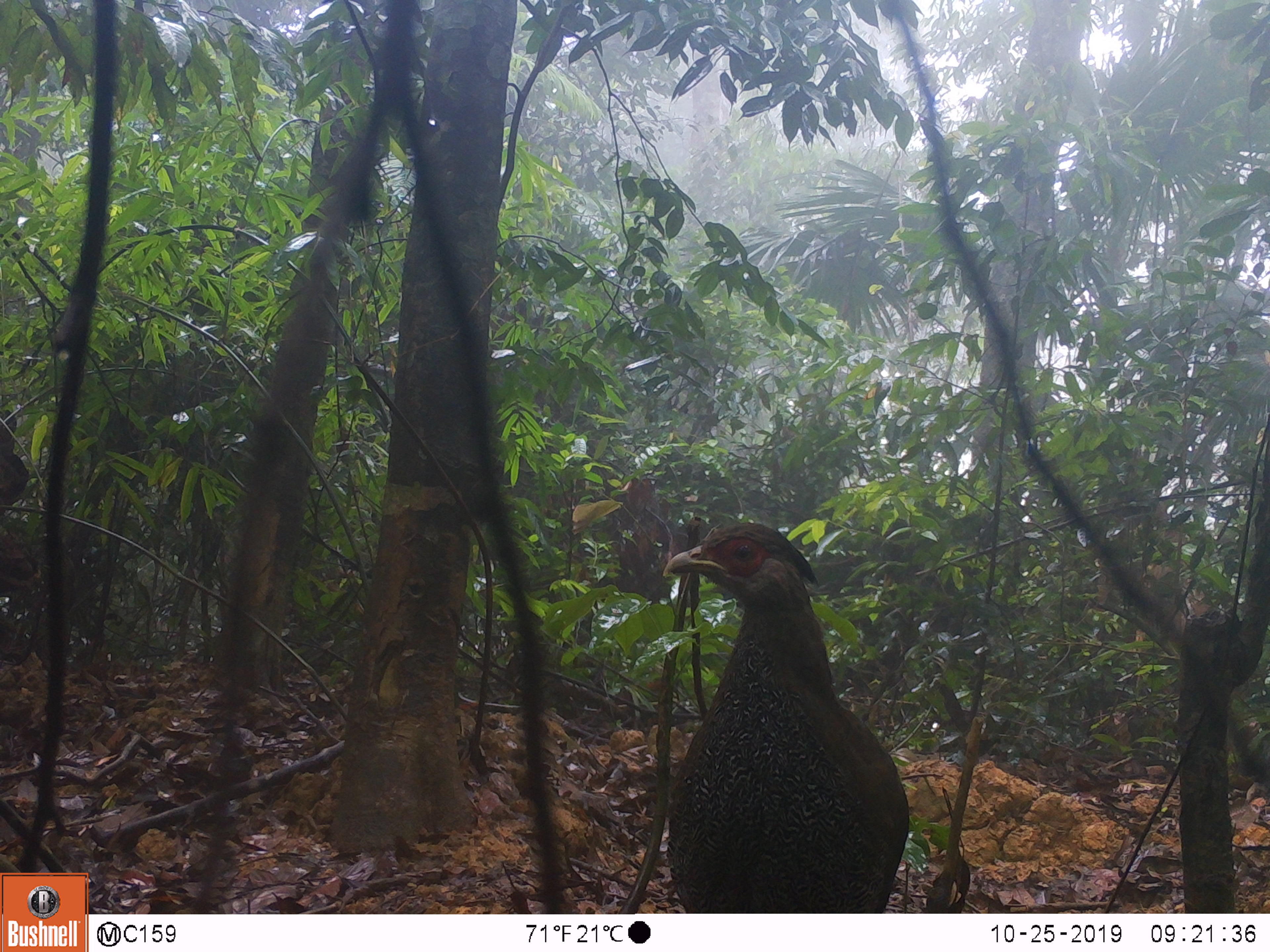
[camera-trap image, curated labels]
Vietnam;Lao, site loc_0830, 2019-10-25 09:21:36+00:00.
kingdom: Animalia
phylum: Chordata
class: Aves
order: Galliformes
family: Phasianidae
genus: Lophura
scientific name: Lophura nycthemera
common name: silver pheasant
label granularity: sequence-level